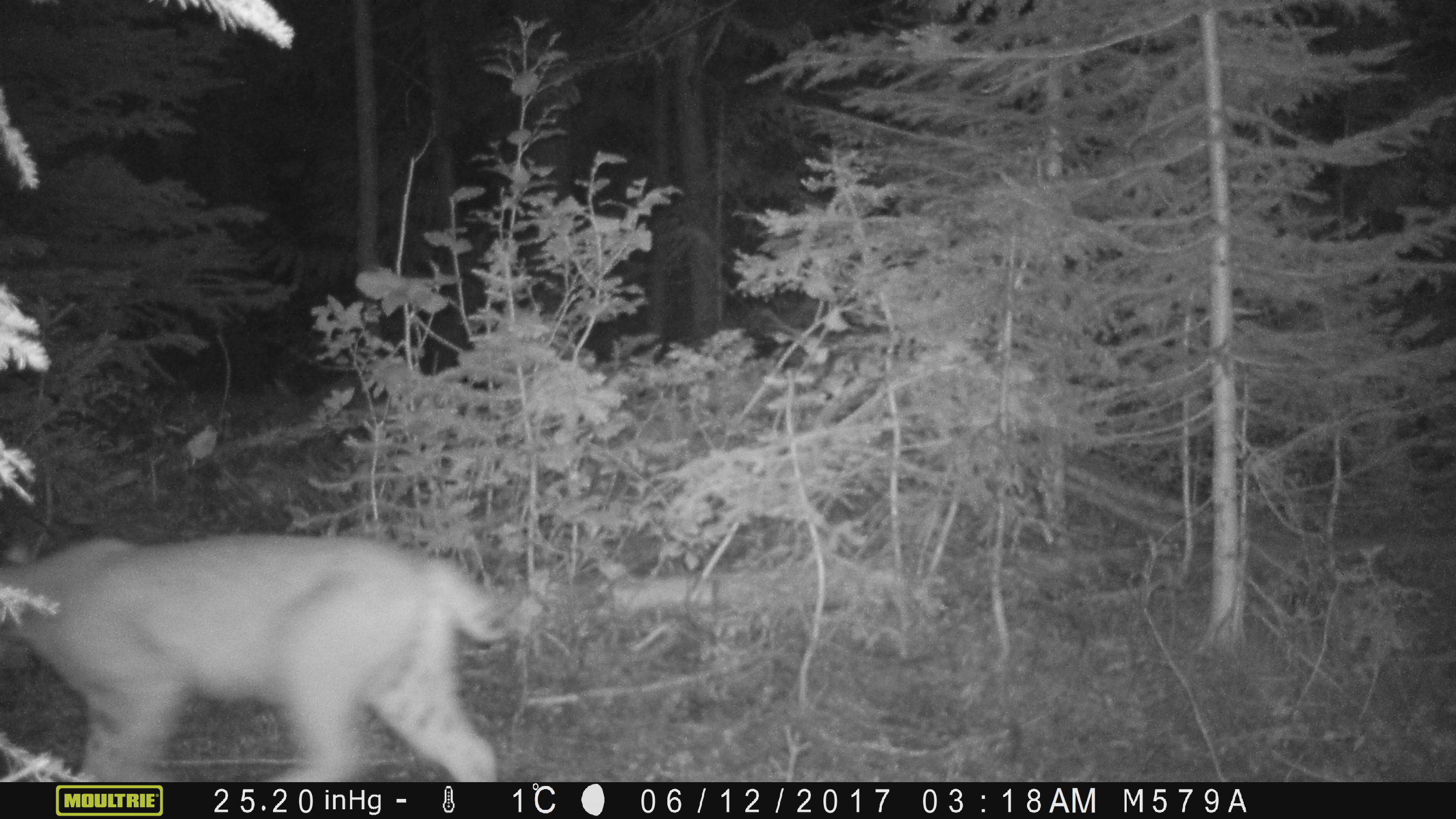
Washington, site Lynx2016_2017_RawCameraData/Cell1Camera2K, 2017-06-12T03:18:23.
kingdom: Animalia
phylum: Chordata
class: Mammalia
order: Carnivora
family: Felidae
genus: Lynx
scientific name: Lynx rufus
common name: bobcat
Lynx rufus (bobcat). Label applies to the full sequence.